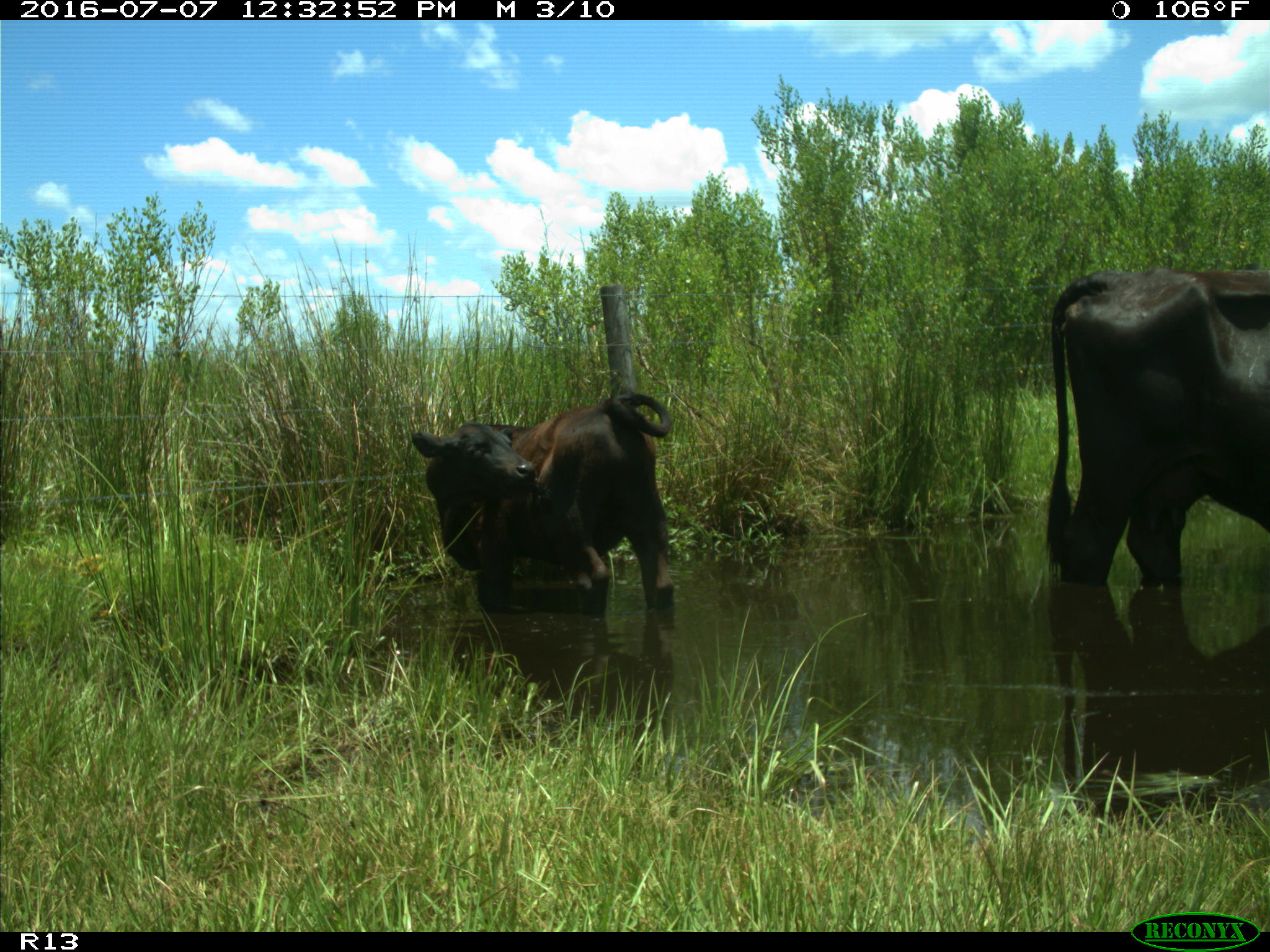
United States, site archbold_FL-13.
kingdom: Animalia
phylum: Chordata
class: Mammalia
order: Artiodactyla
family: Bovidae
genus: Bos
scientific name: Bos taurus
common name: domestic cow